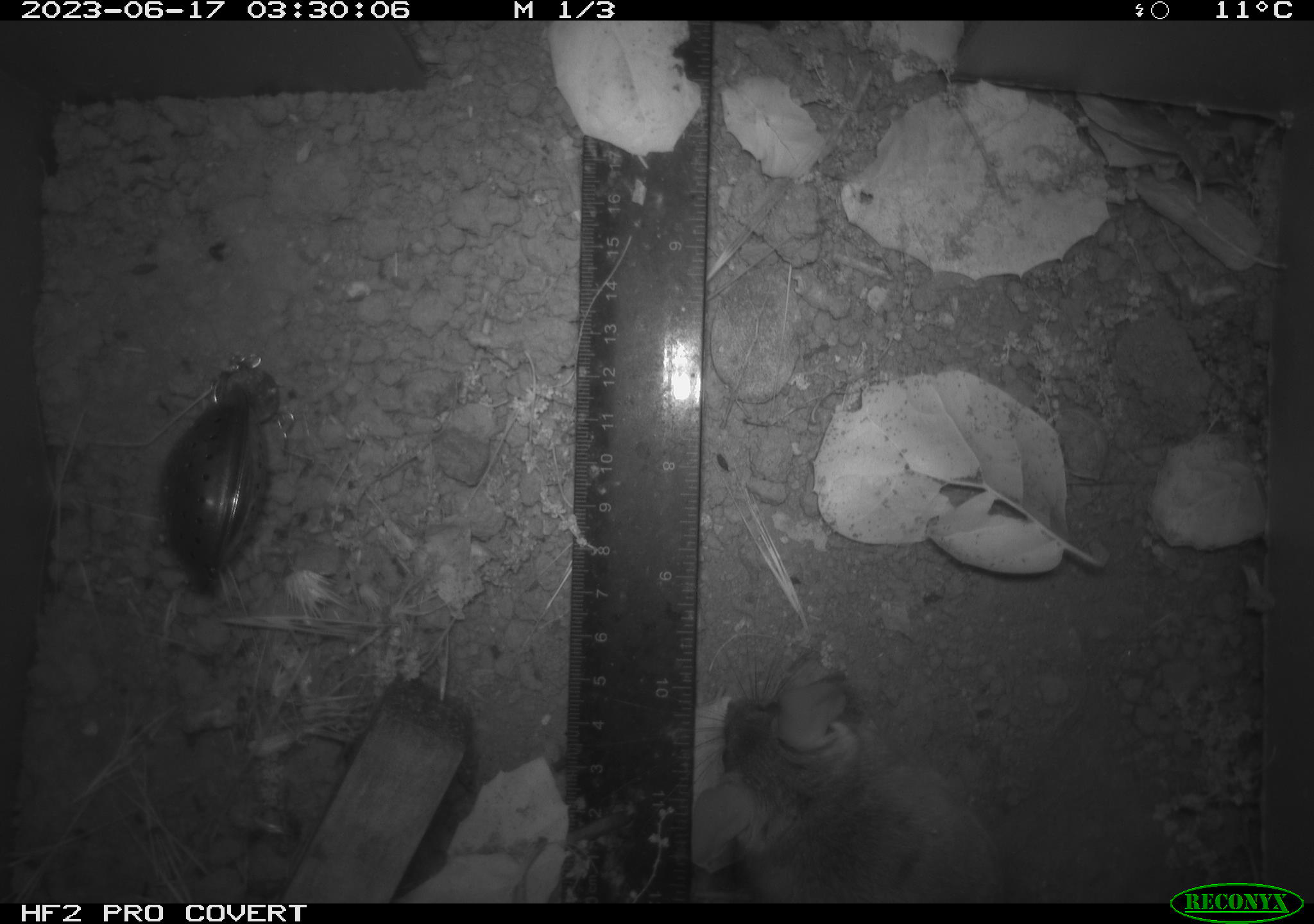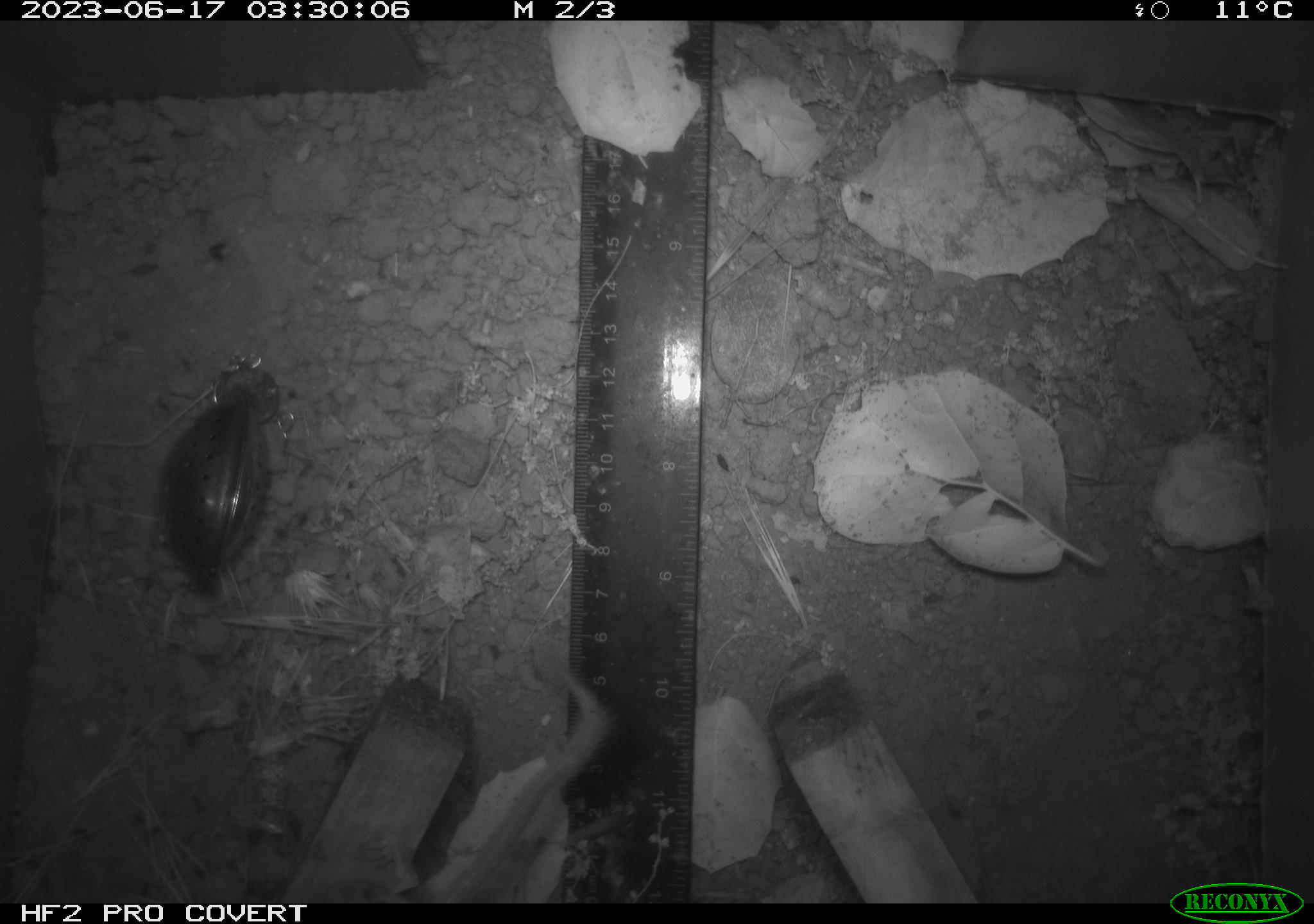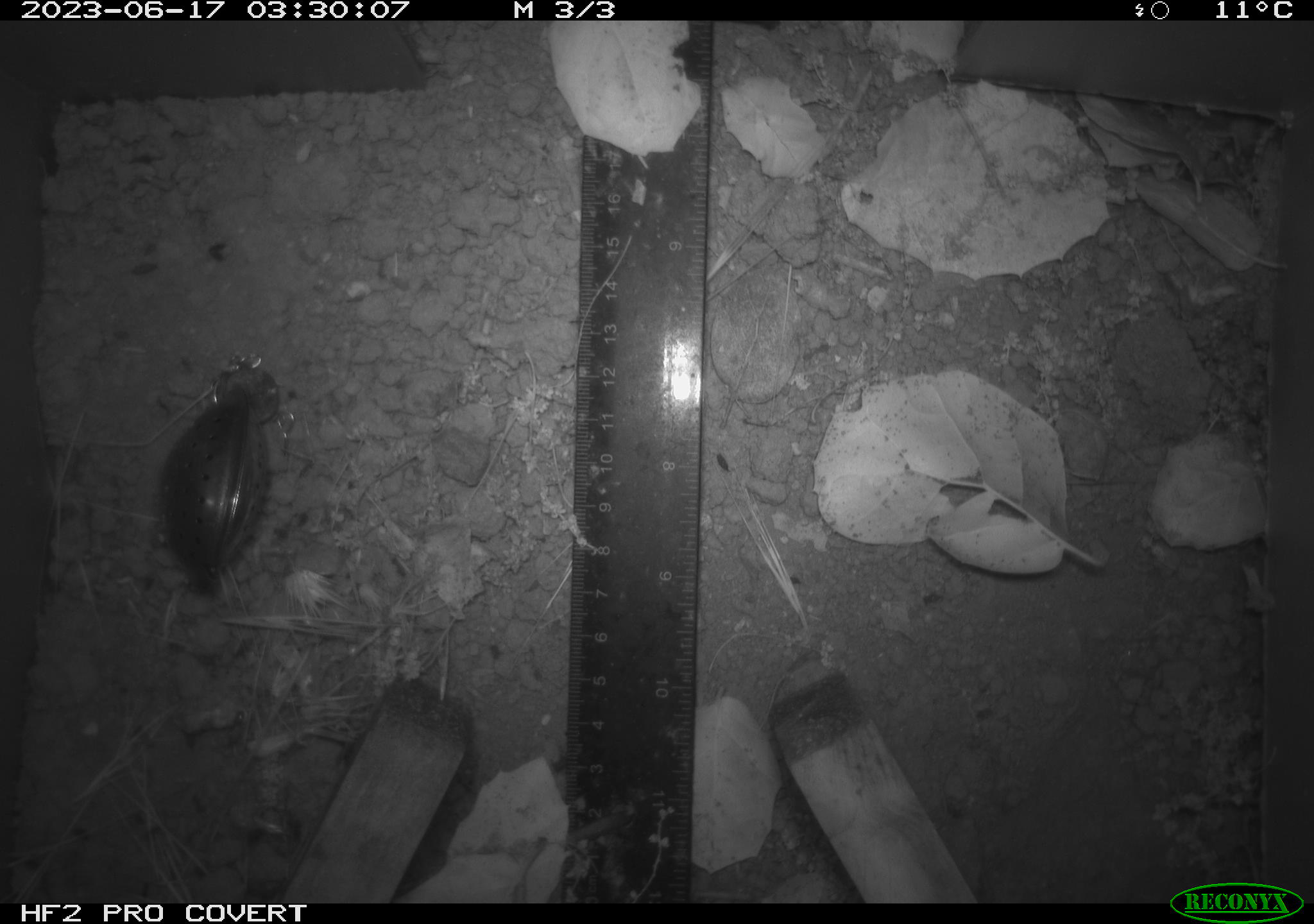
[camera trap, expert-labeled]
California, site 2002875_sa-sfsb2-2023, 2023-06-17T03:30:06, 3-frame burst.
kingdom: Animalia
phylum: Chordata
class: Mammalia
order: Rodentia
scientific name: Rodentia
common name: mouse species